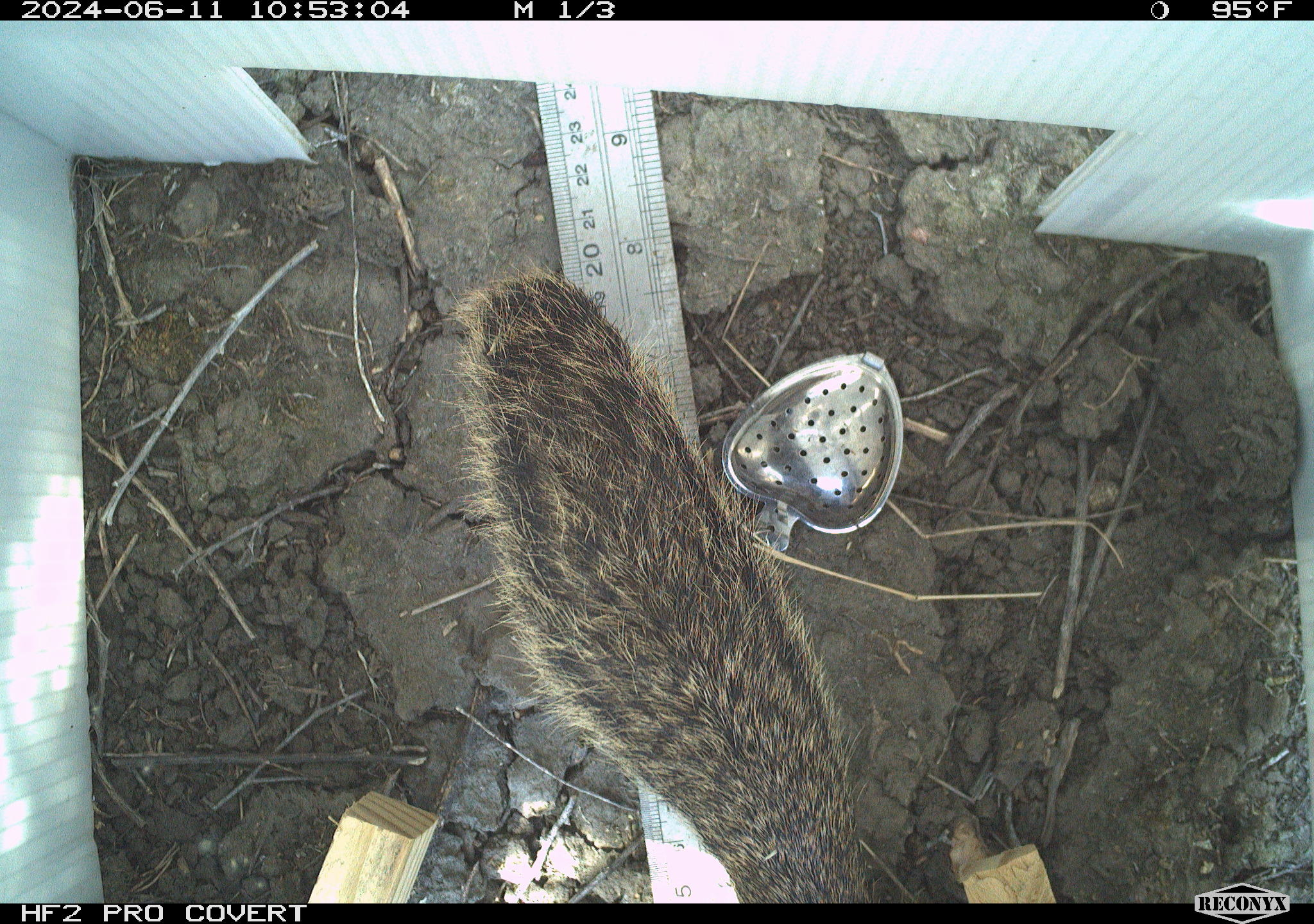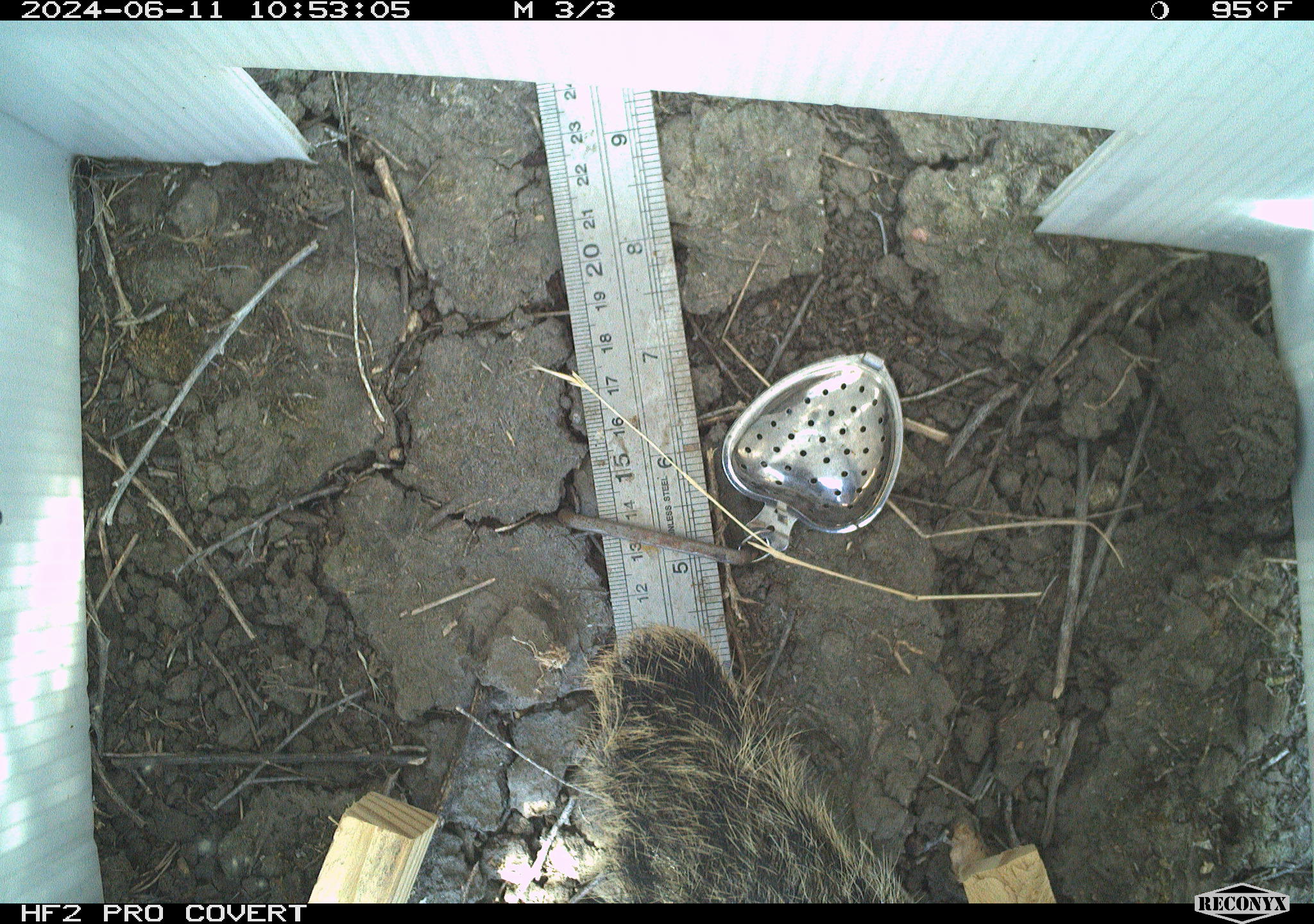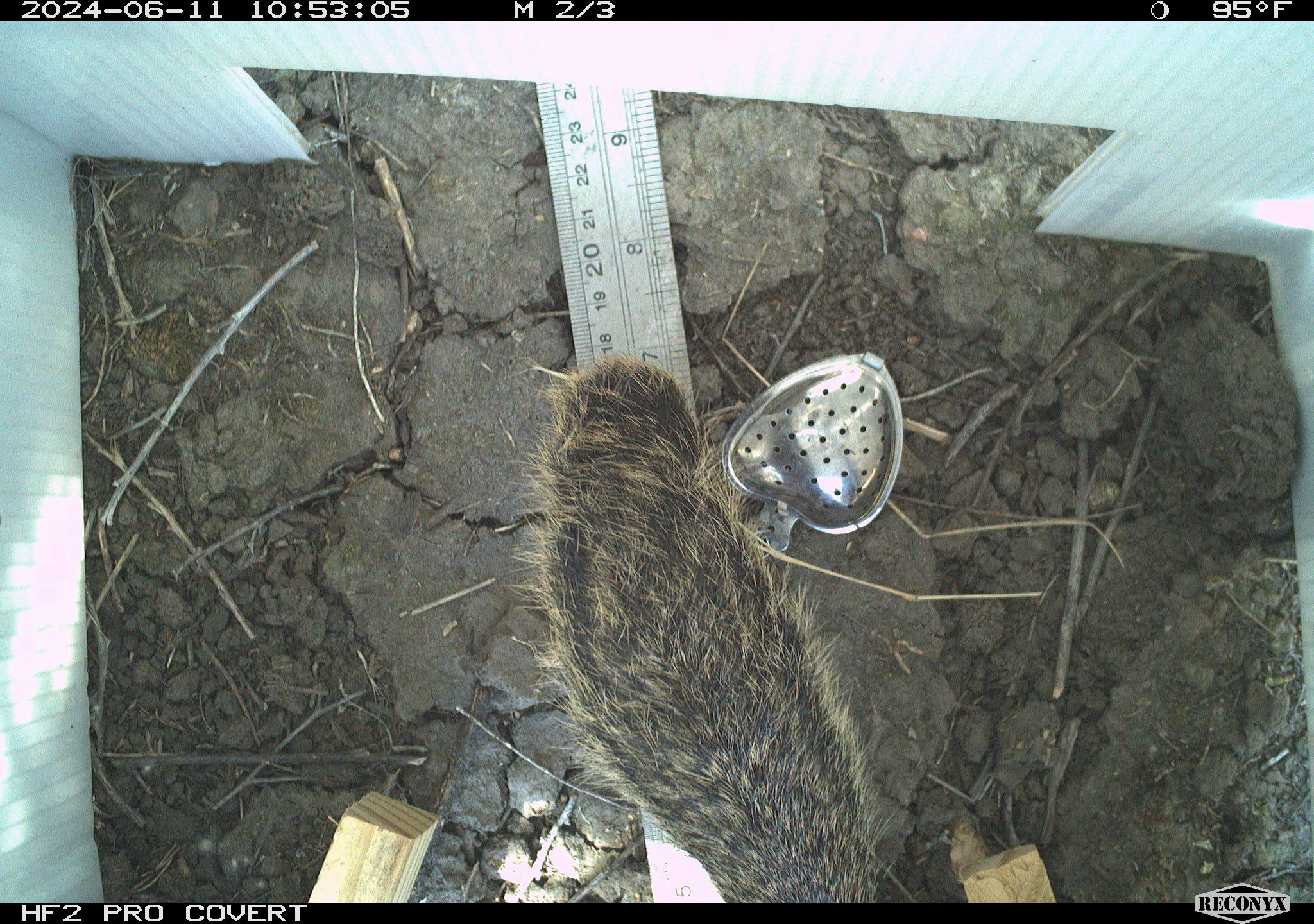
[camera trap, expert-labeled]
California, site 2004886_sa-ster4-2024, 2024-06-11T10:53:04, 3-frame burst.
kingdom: Animalia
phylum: Chordata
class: Mammalia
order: Rodentia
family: Sciuridae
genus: Otospermophilus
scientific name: Otospermophilus beecheyi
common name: california ground squirrel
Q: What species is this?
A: California ground squirrel (Otospermophilus beecheyi).